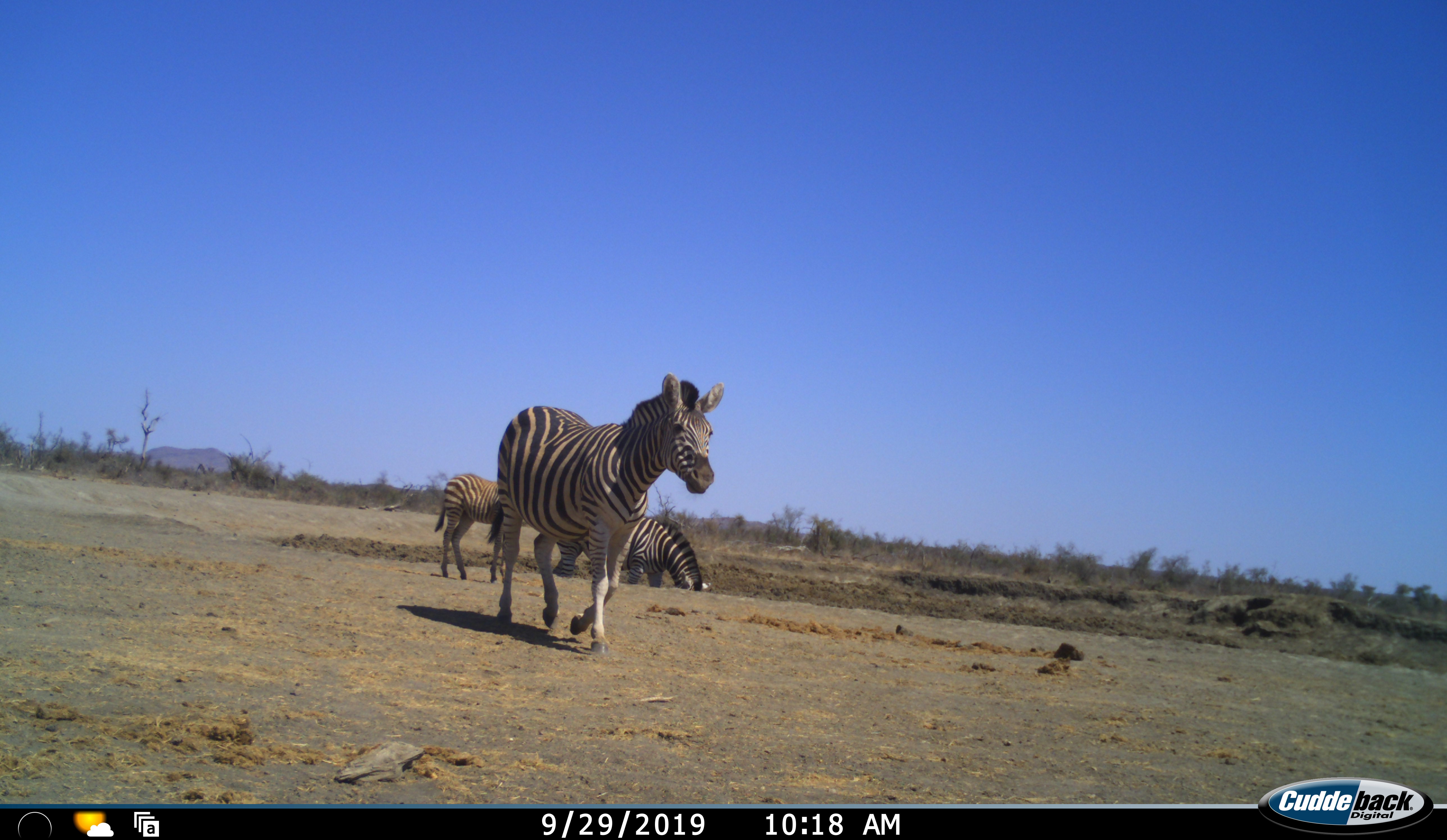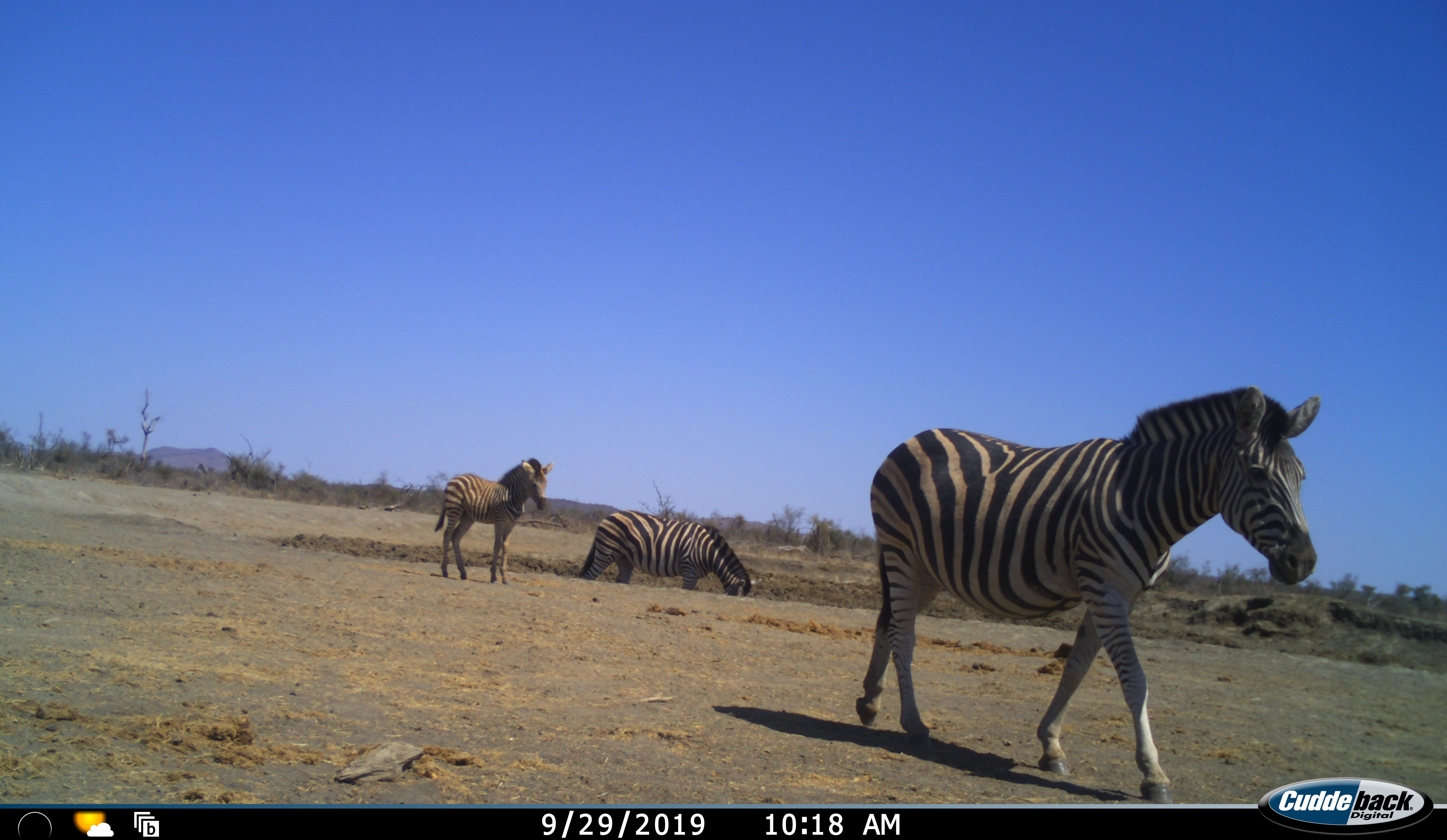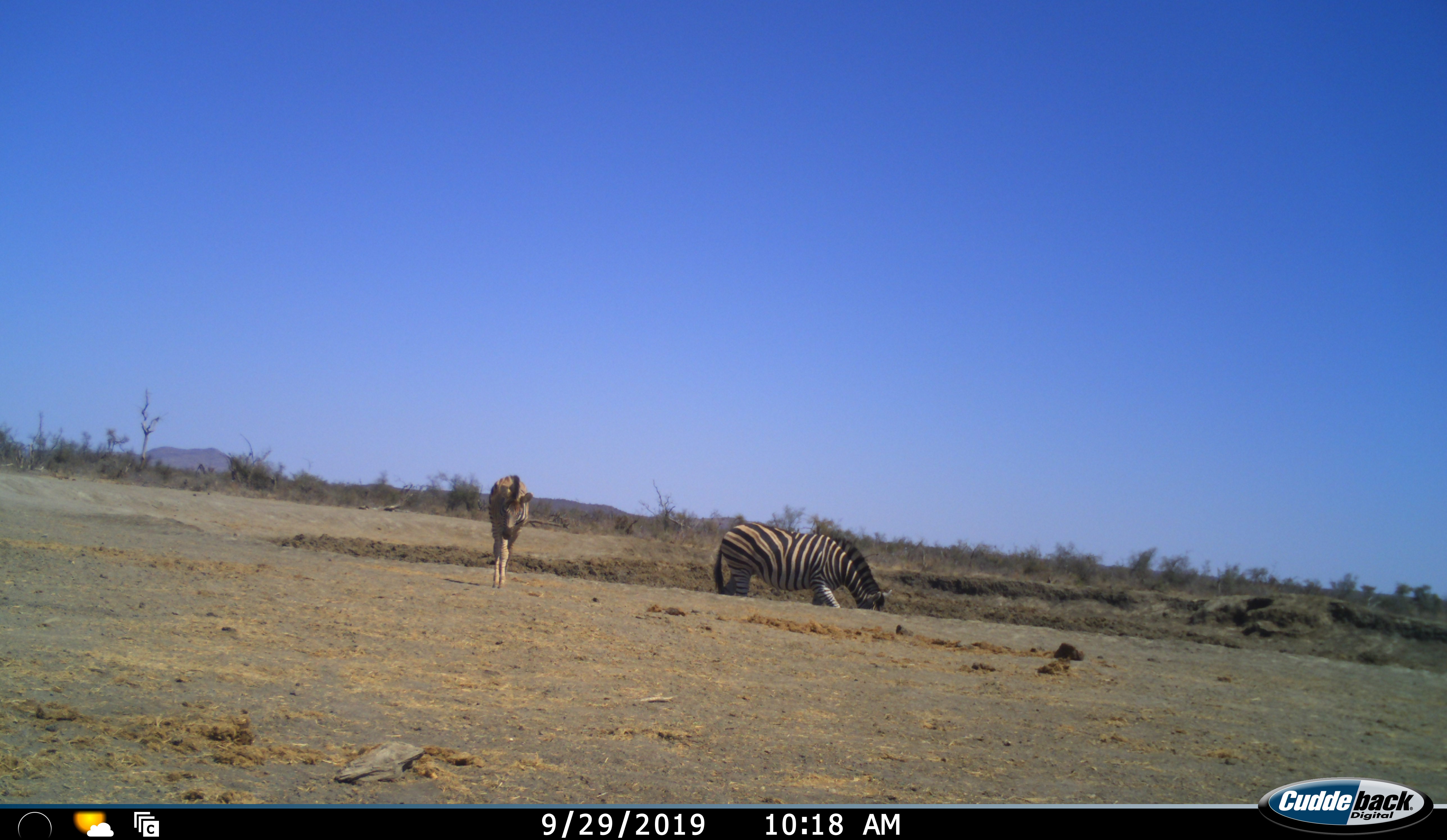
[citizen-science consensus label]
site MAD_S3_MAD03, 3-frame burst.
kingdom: Animalia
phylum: Chordata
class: Mammalia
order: Perissodactyla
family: Equidae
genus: Equus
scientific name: Equus quagga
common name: plains zebra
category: zebraplains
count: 3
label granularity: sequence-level